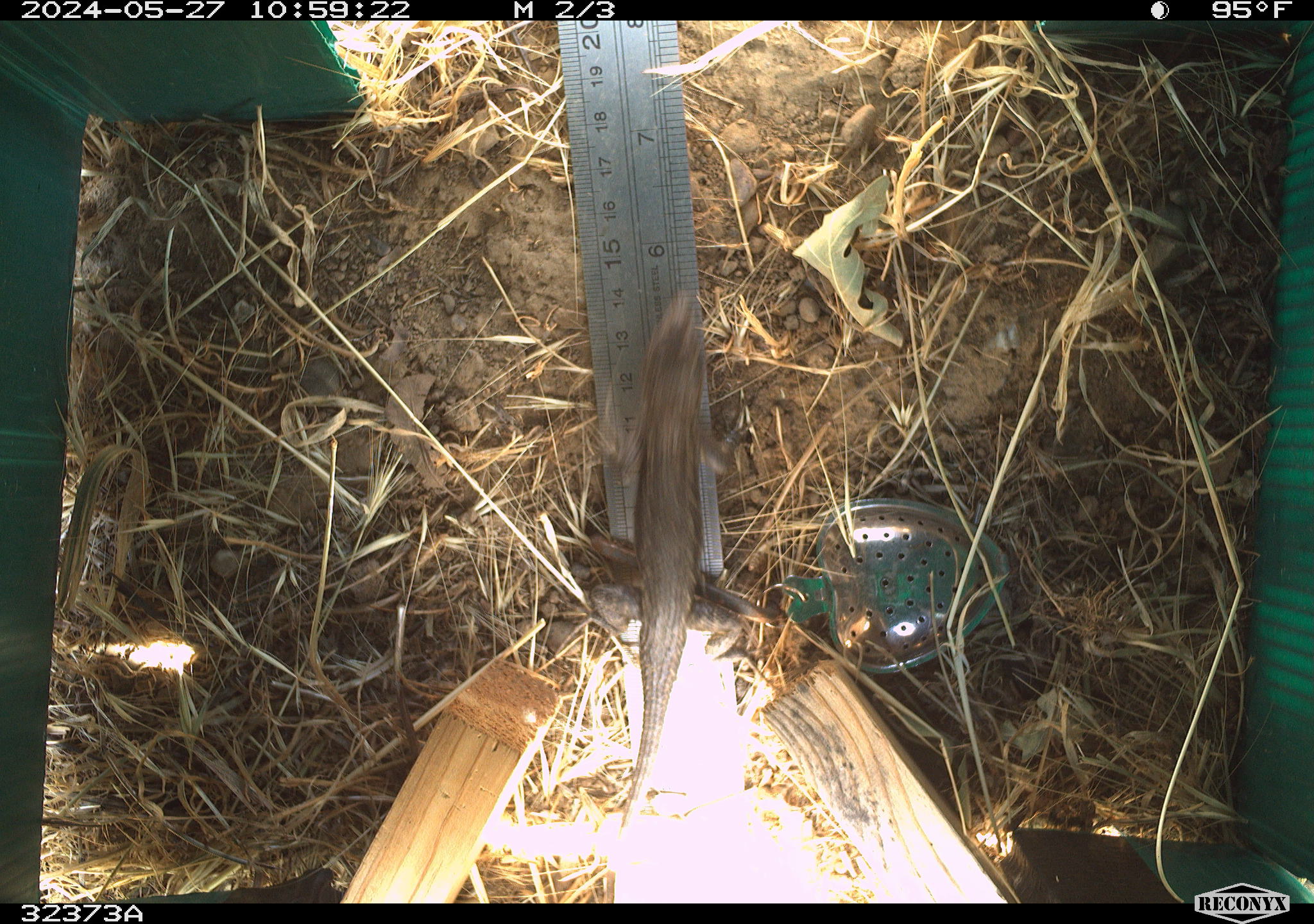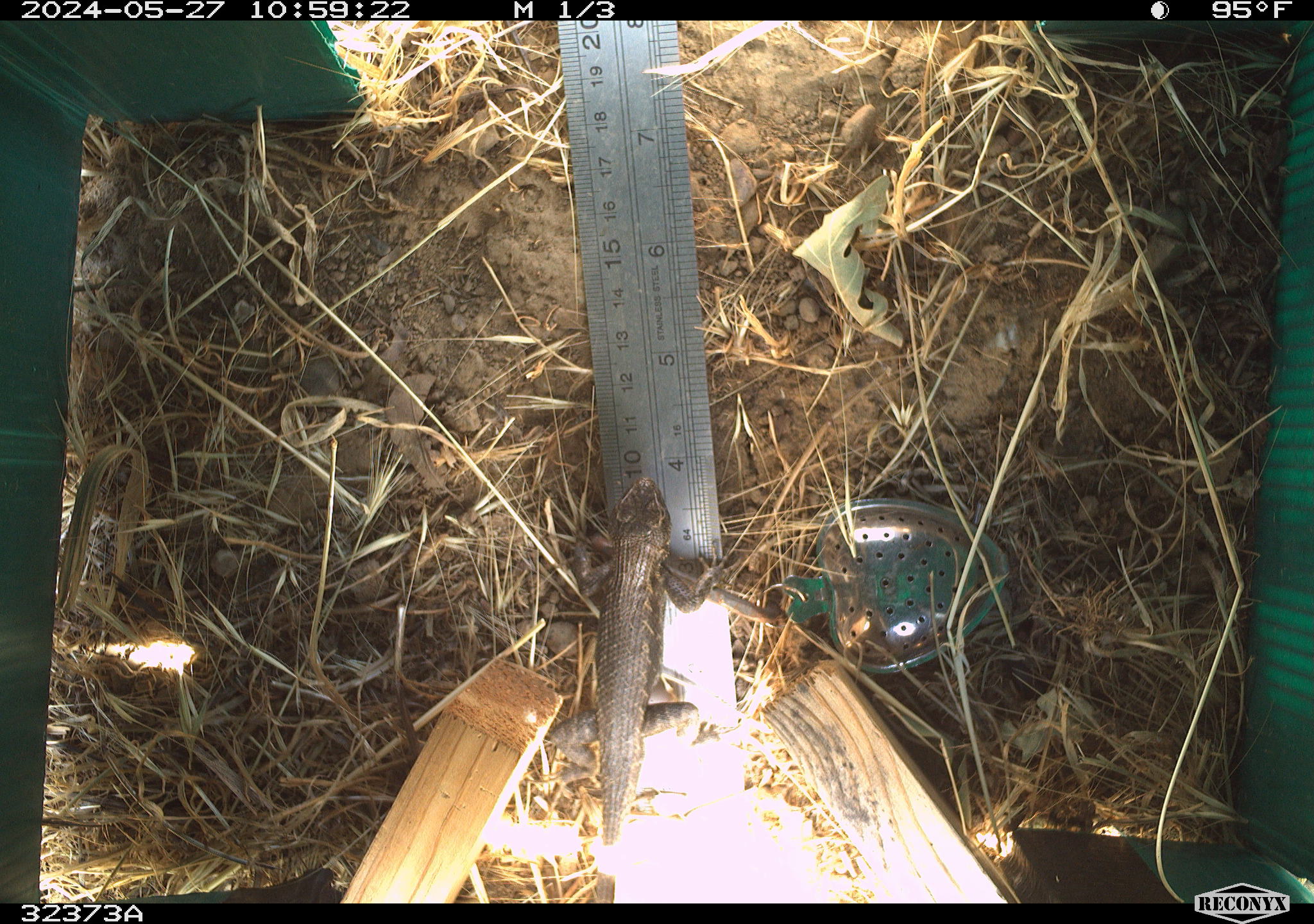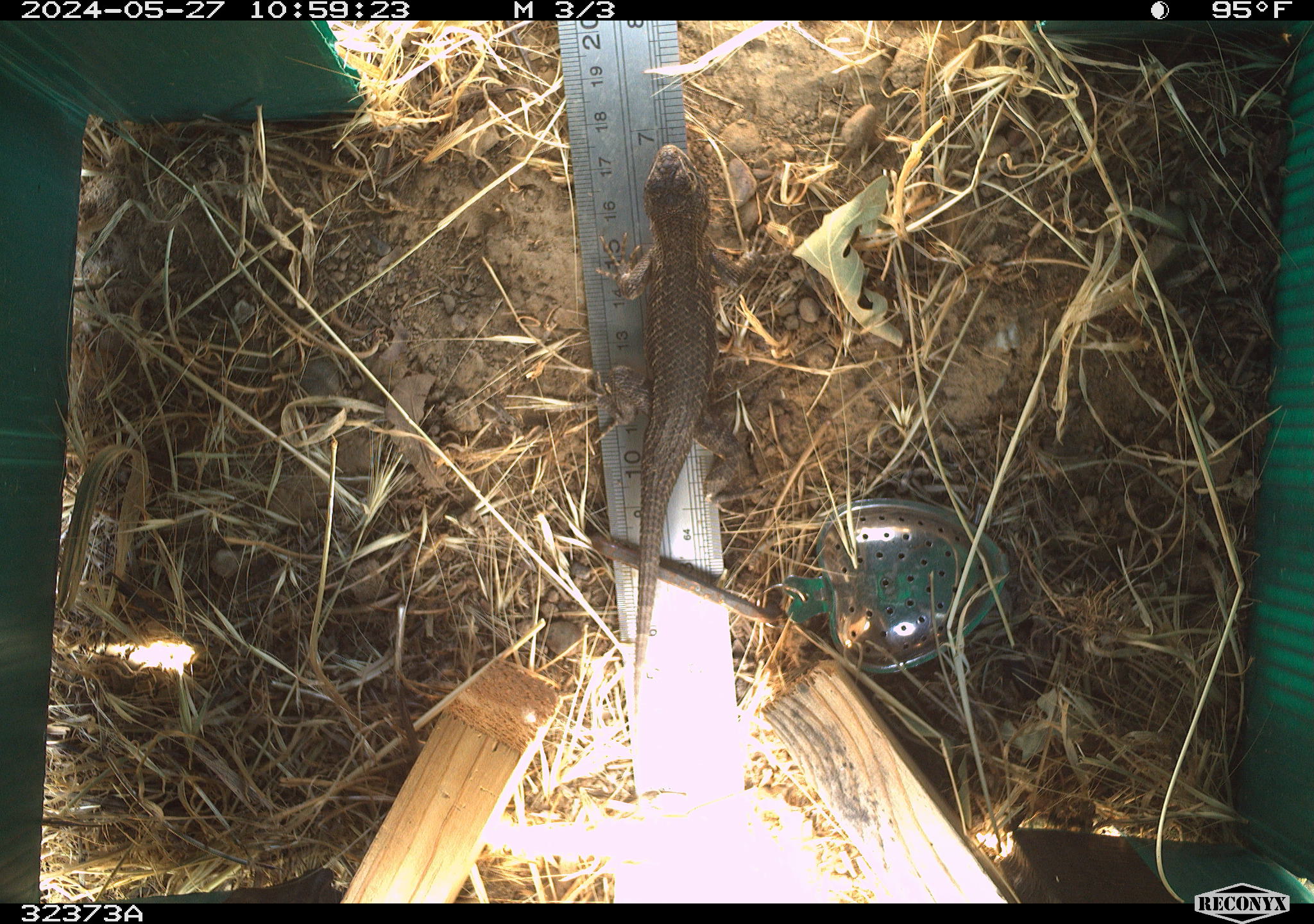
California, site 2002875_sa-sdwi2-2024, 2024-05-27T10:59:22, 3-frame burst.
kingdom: Animalia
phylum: Chordata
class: Reptilia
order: Squamata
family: Phrynosomatidae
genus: Sceloporus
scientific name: Sceloporus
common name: spiny lizards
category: sceloporus species